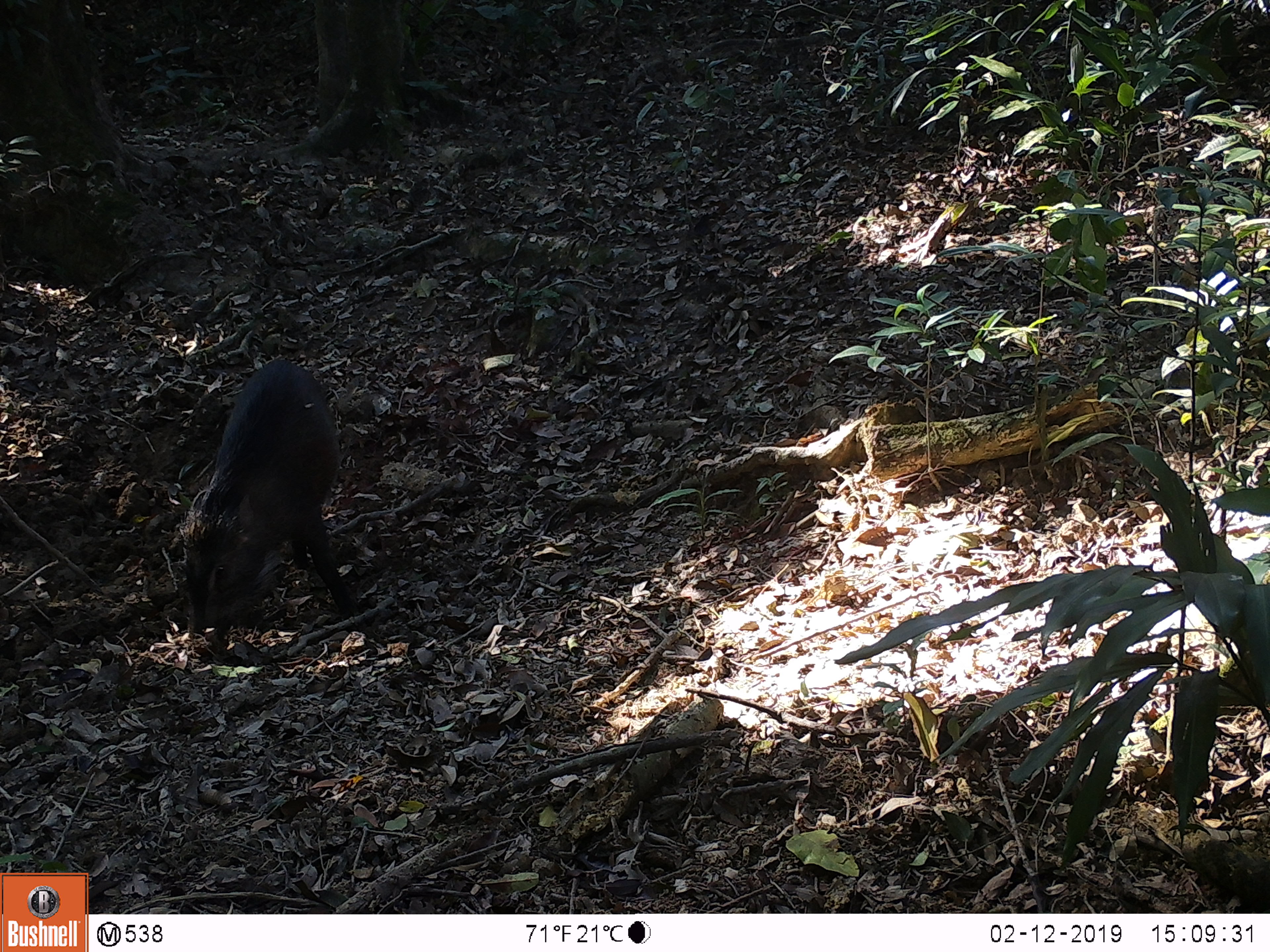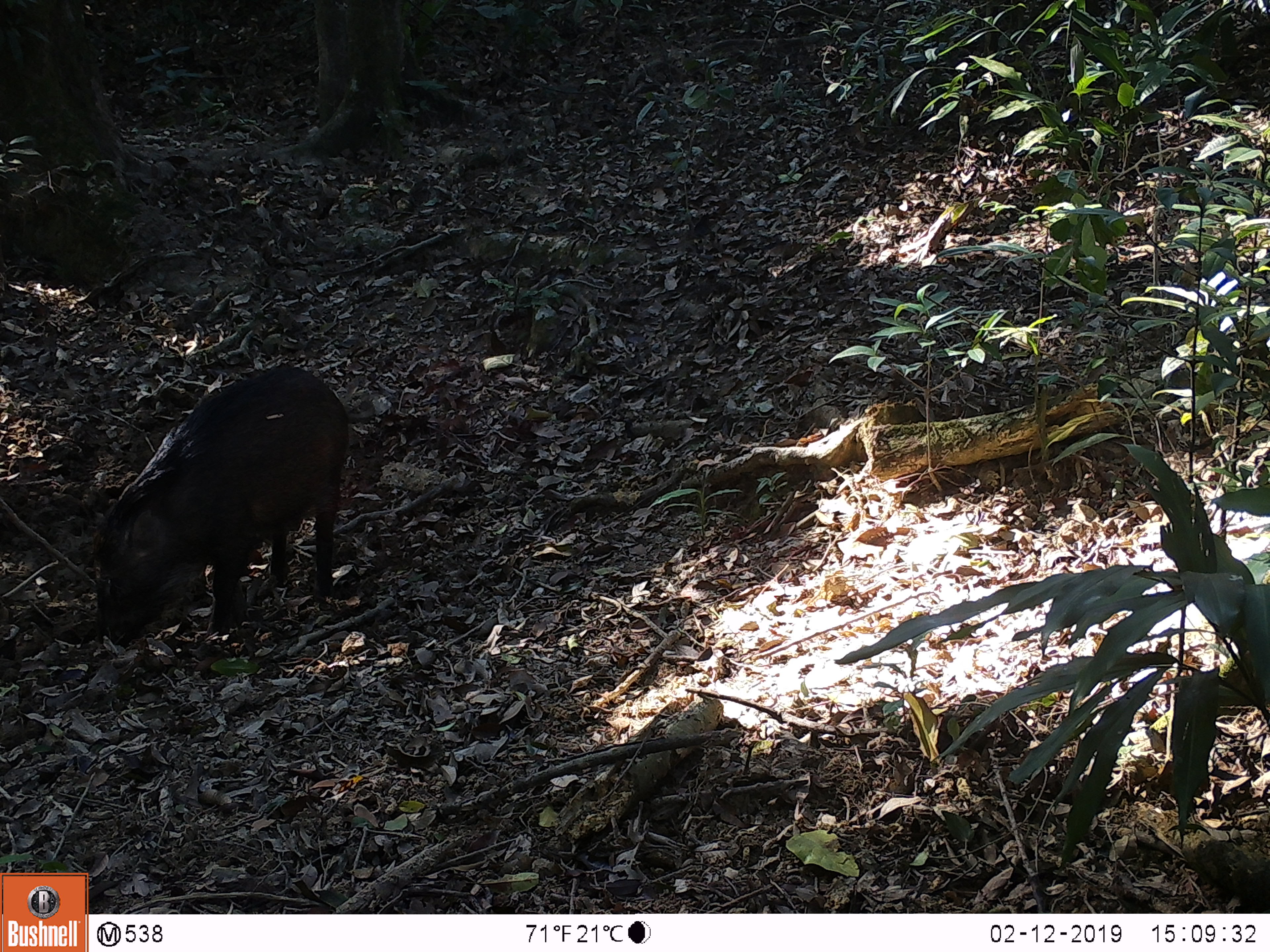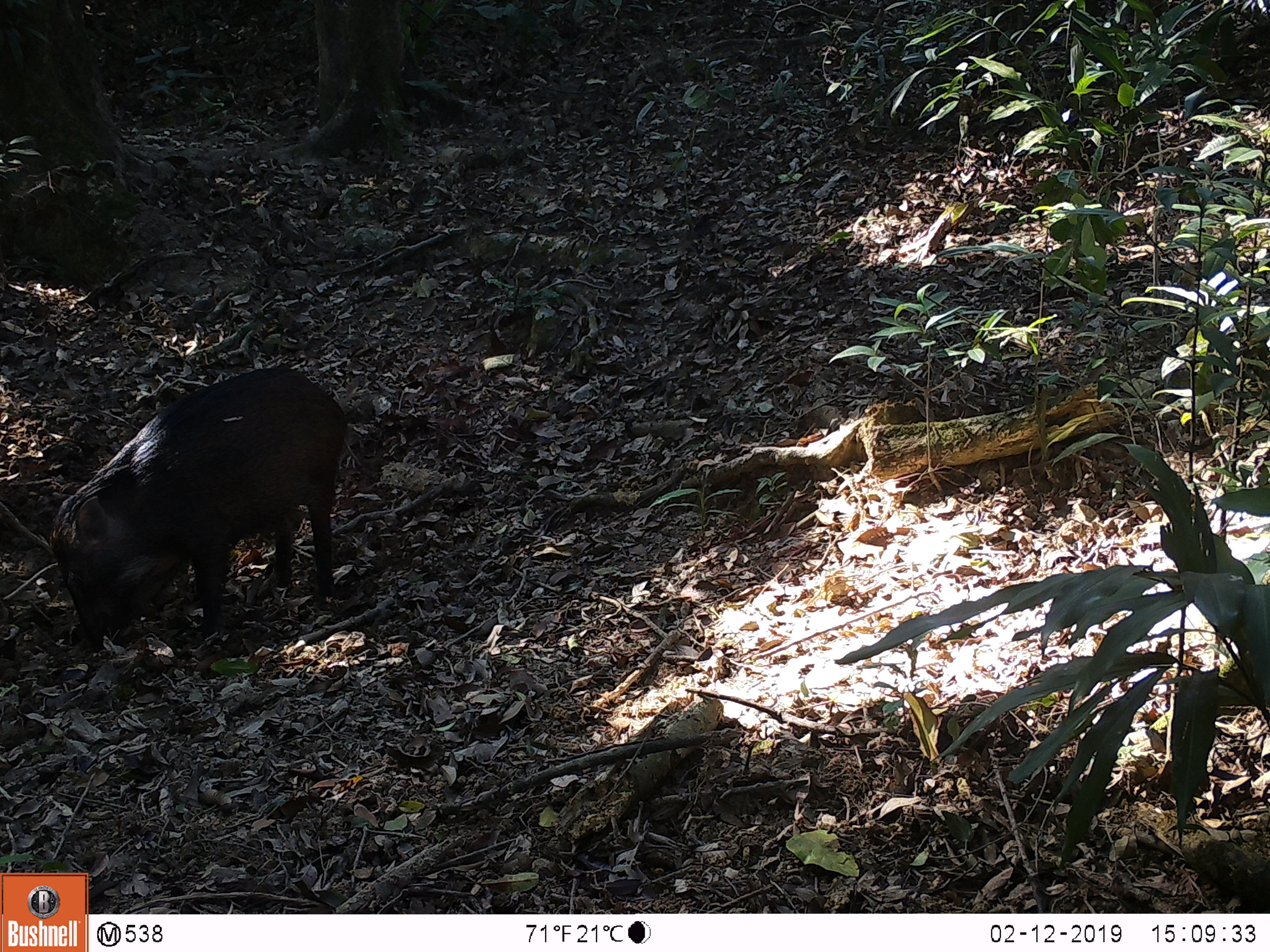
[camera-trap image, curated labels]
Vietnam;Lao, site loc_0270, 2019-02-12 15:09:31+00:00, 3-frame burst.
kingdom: Animalia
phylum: Chordata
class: Mammalia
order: Artiodactyla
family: Suidae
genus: Sus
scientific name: Sus scrofa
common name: eurasian wild pig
Eurasian wild pig (Sus scrofa). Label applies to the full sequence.